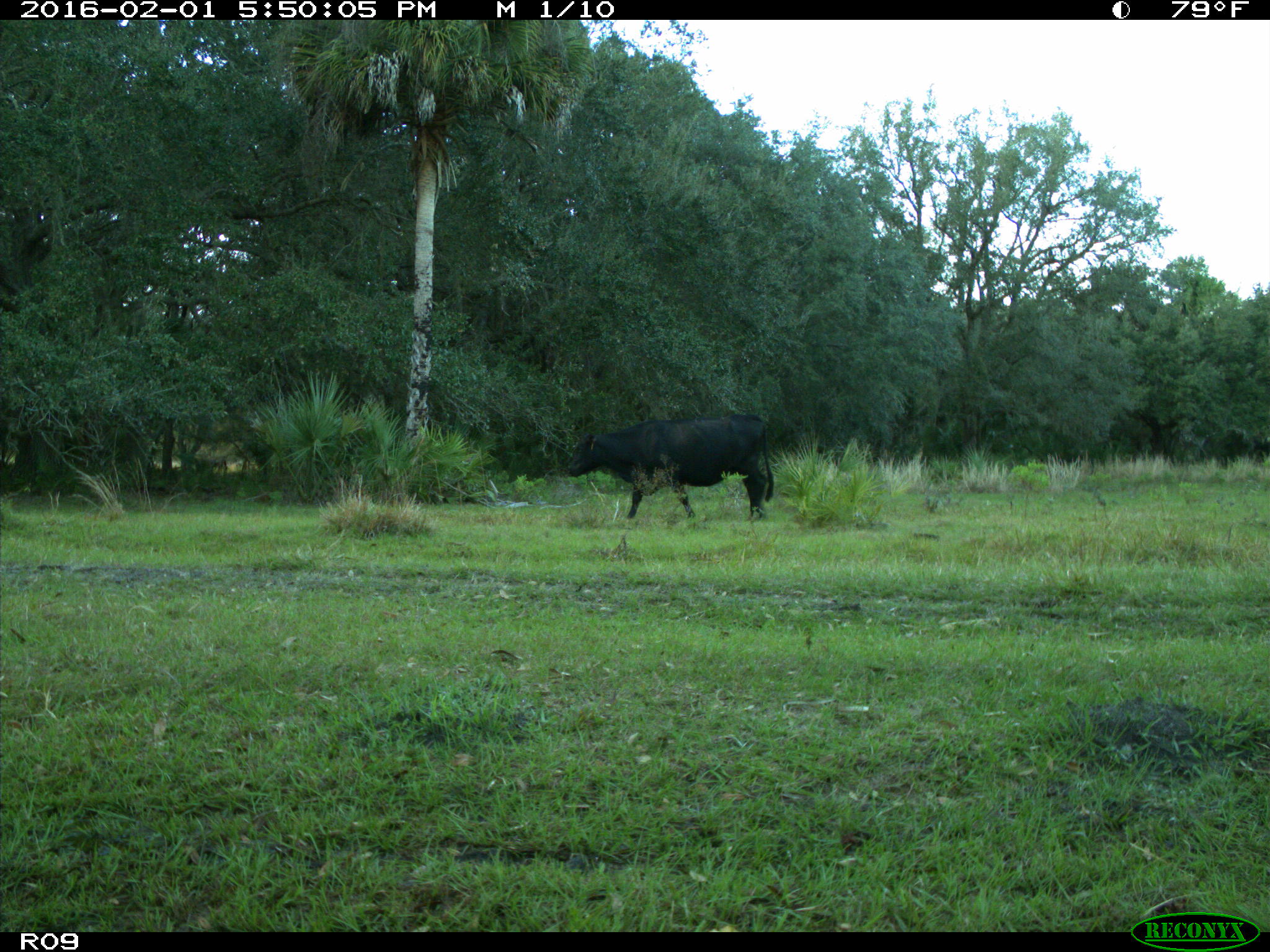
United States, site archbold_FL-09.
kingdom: Animalia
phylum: Chordata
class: Mammalia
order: Artiodactyla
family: Bovidae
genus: Bos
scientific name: Bos taurus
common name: domestic cow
Bos taurus (domestic cow).